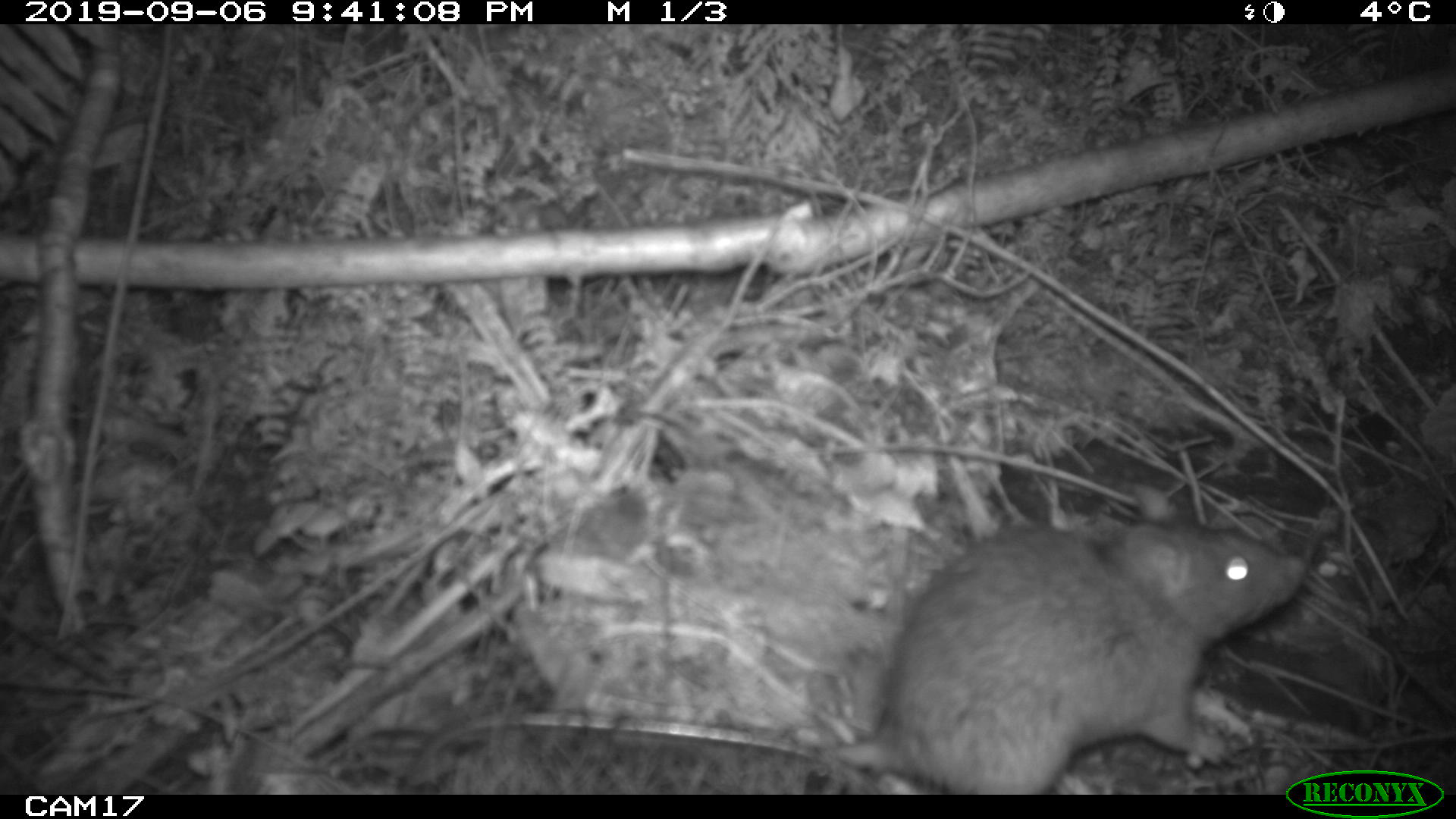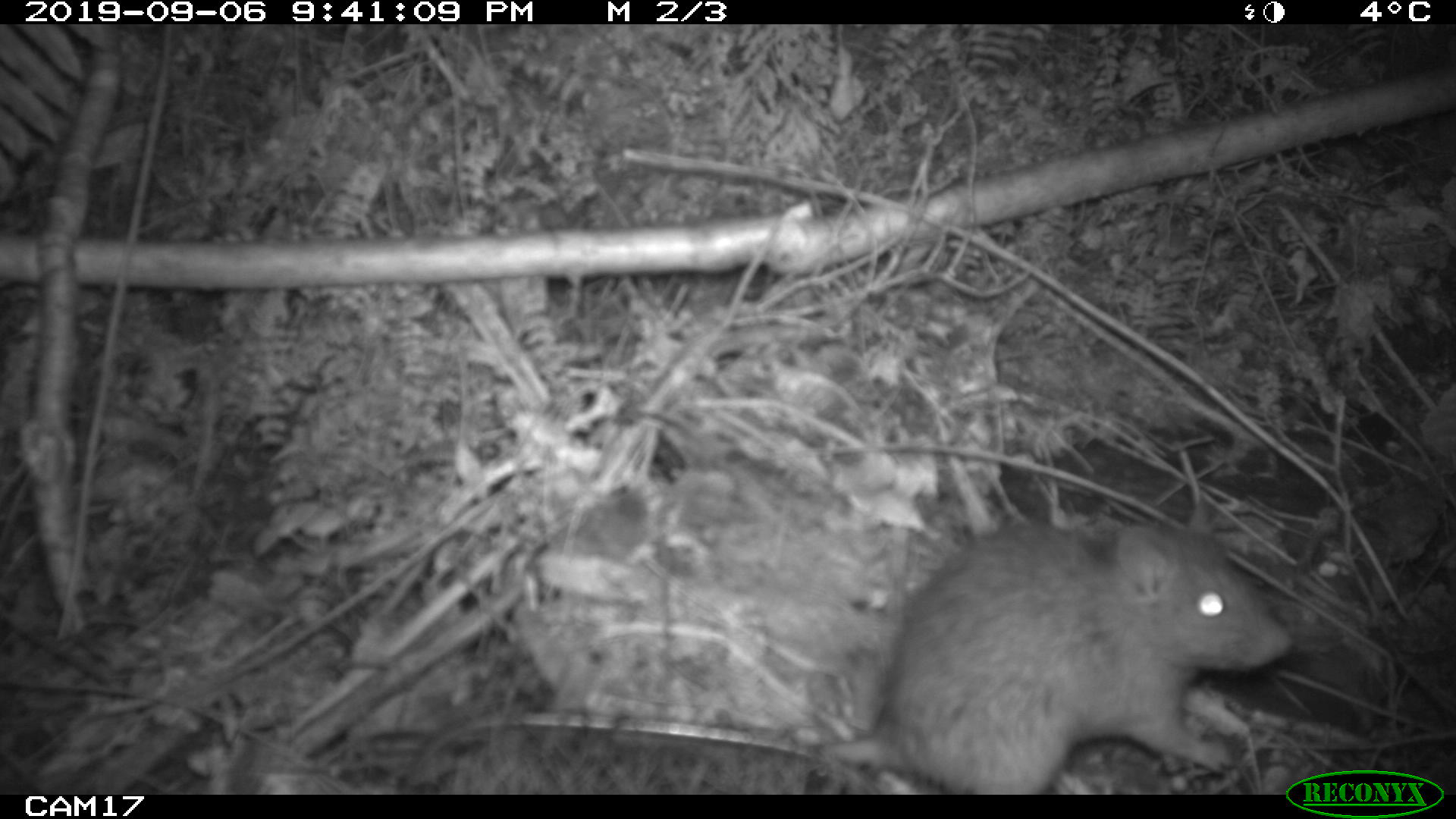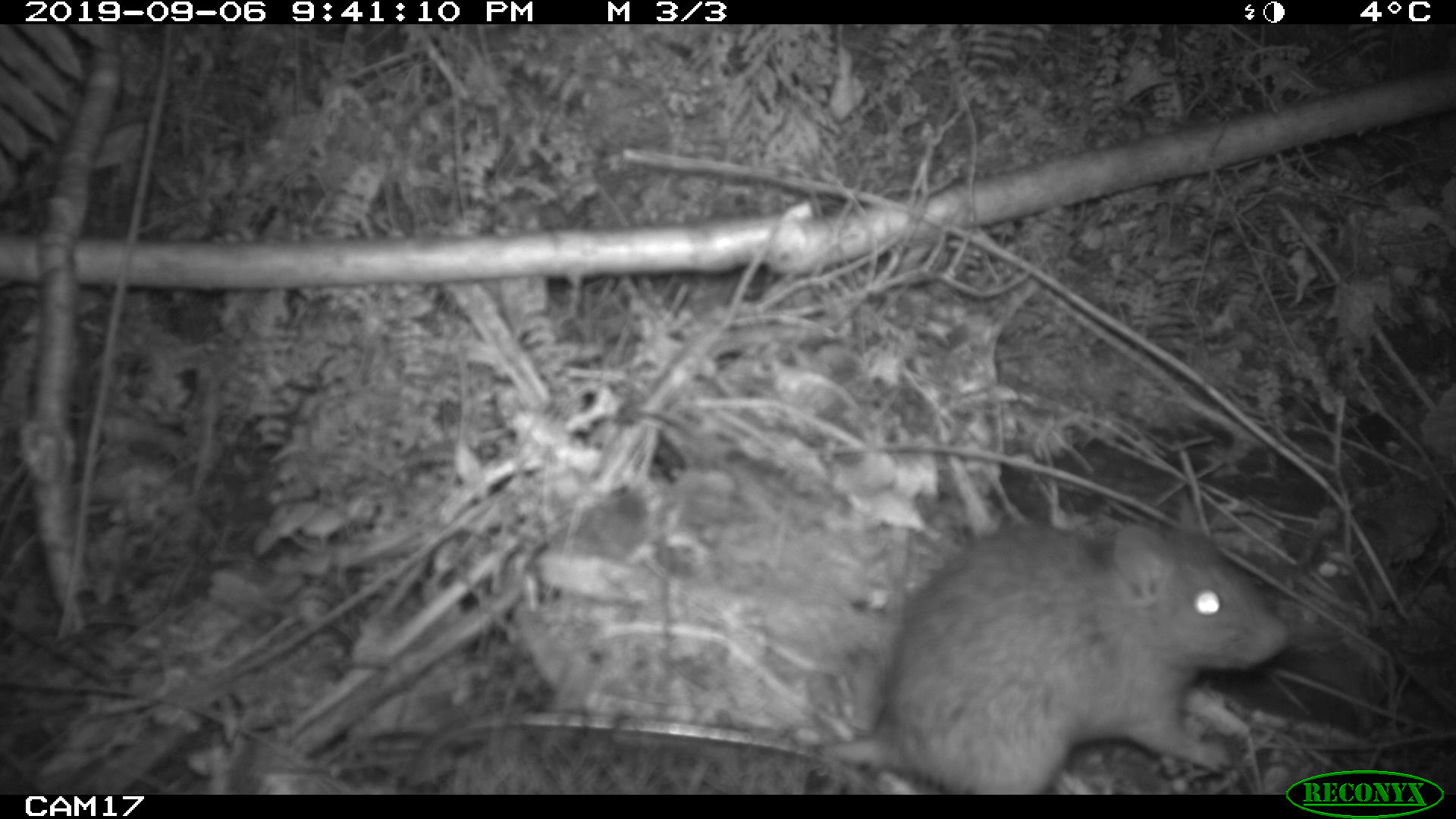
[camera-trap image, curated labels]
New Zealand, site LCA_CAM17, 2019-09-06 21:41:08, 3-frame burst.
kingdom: Animalia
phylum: Chordata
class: Mammalia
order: Rodentia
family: Muridae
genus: Rattus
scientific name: Rattus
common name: rat